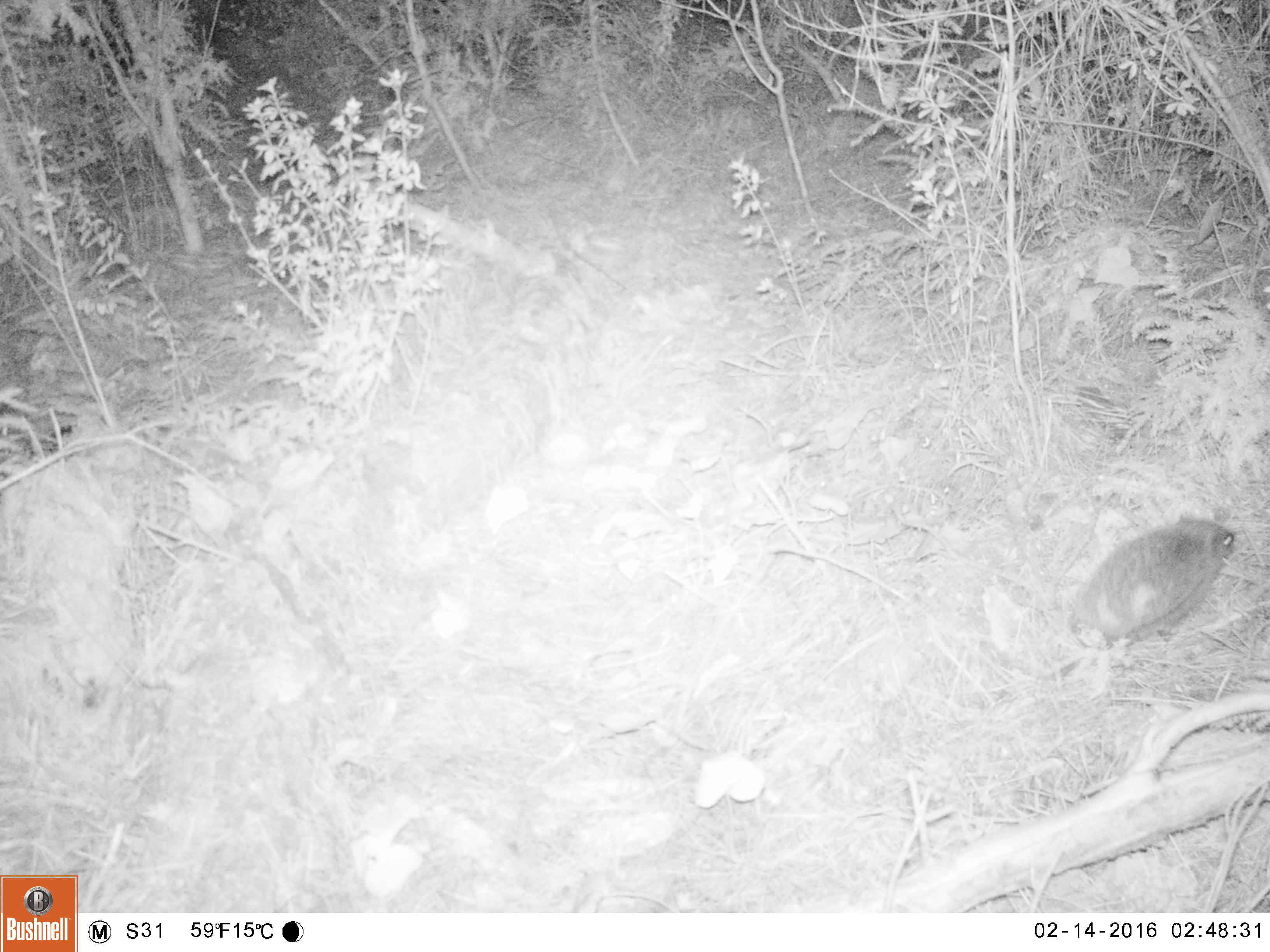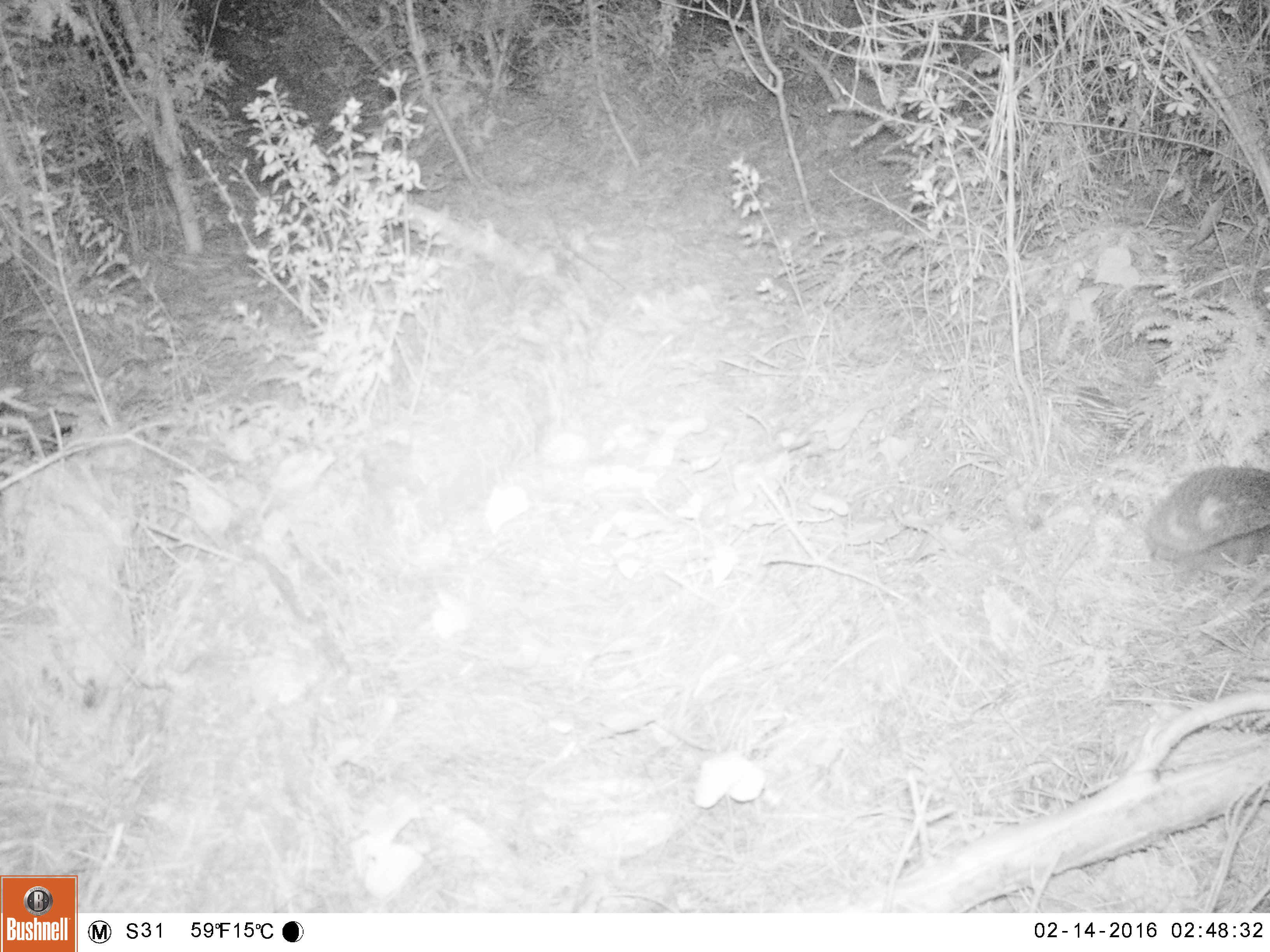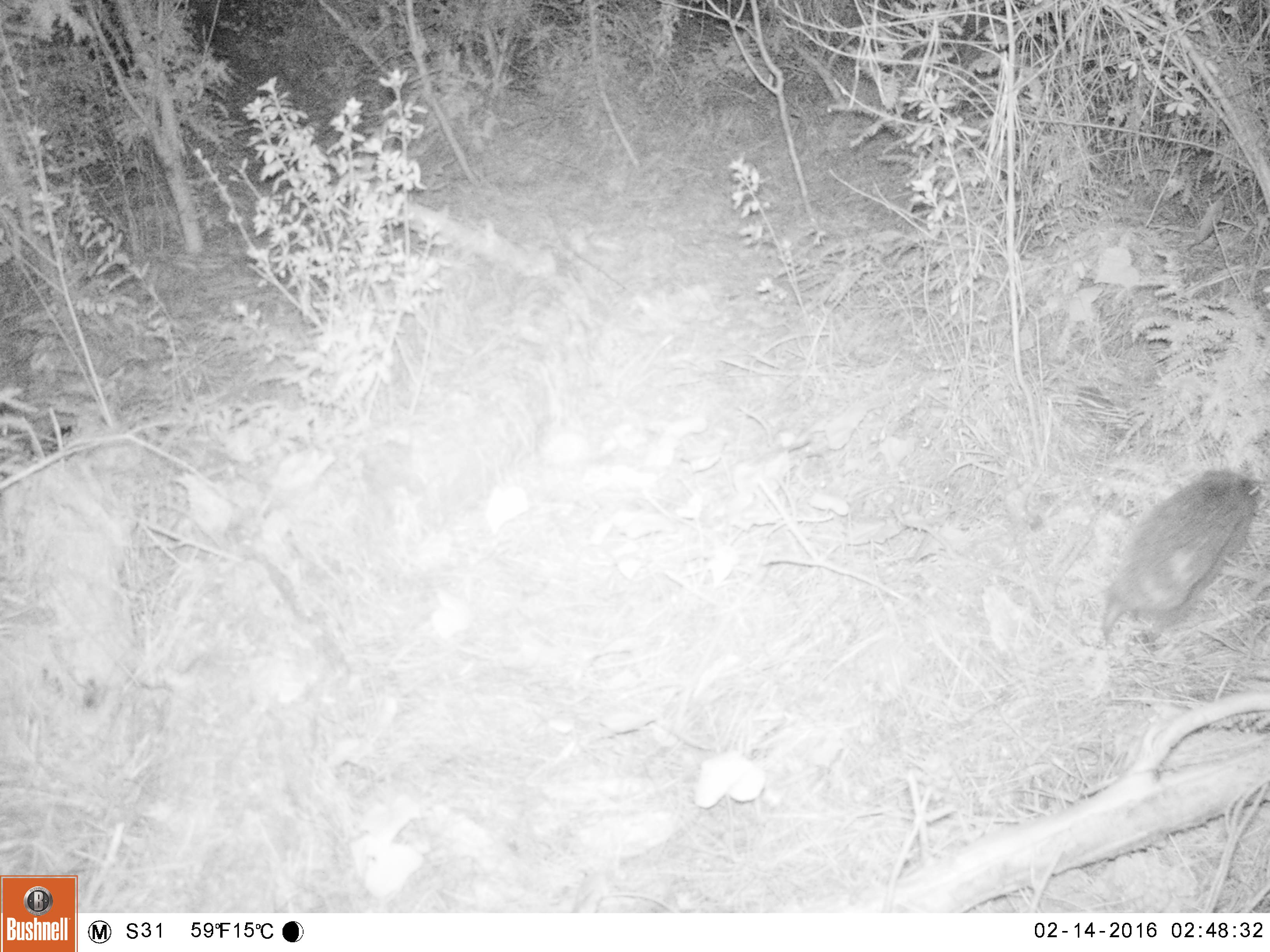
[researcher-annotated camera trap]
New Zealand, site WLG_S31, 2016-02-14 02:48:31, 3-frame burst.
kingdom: Animalia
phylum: Chordata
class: Mammalia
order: Eulipotyphla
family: Erinaceidae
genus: Erinaceus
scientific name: Erinaceus europaeus europaeus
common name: european hedgehog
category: hedgehog